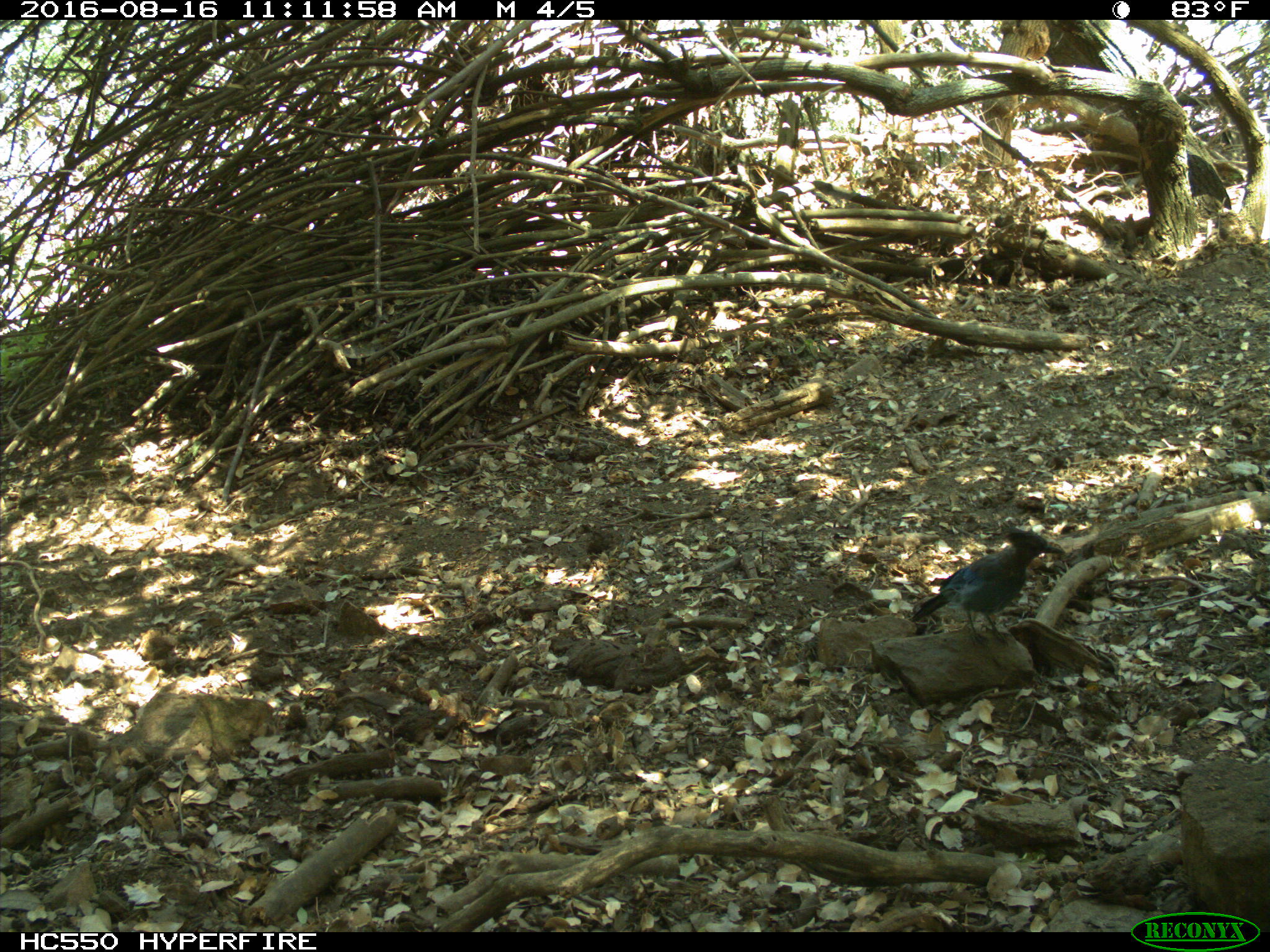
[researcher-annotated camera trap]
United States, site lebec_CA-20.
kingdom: Animalia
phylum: Chordata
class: Aves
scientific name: Aves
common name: birds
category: unidentified bird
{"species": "unidentified bird (birds) (Aves)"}